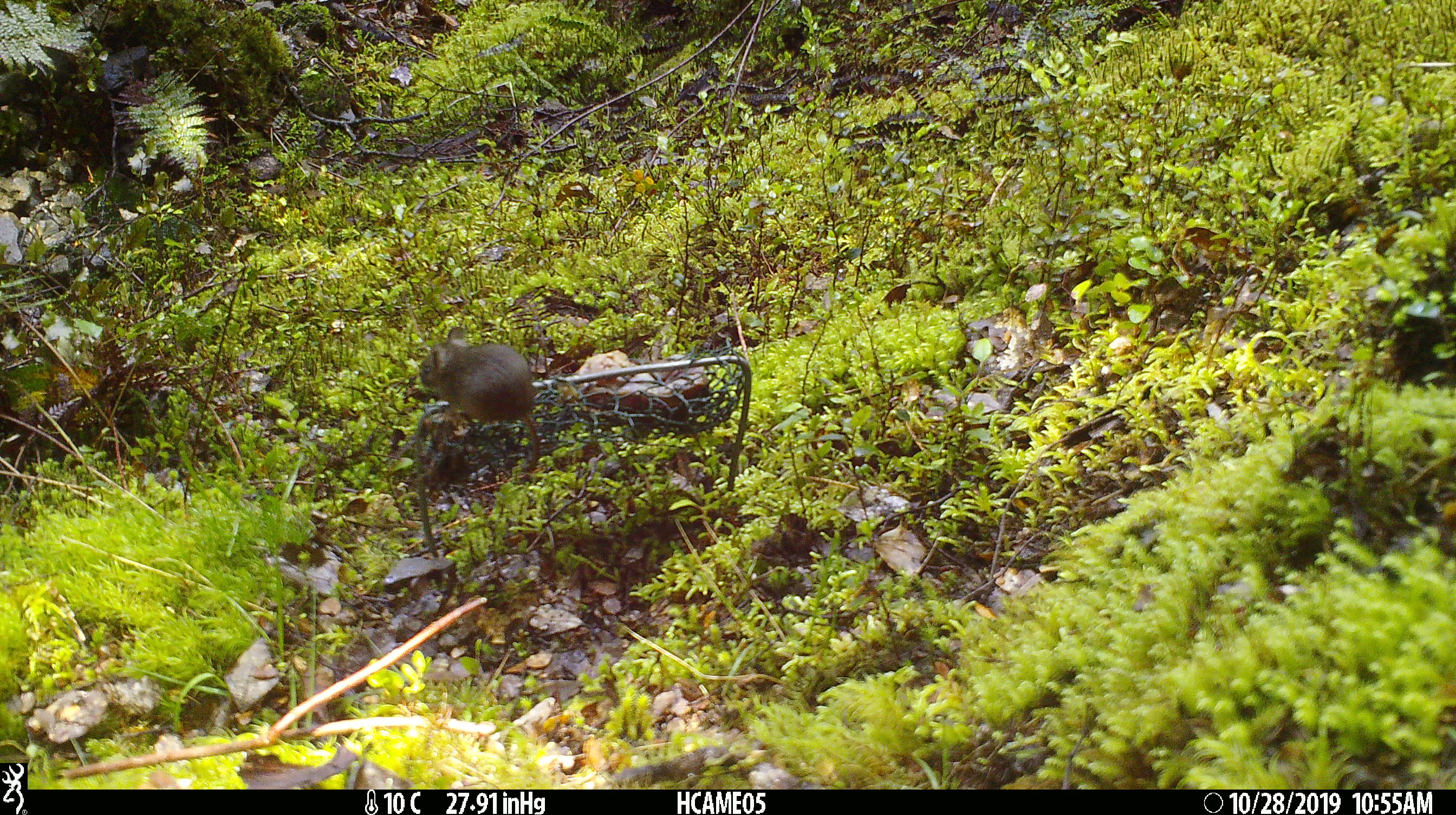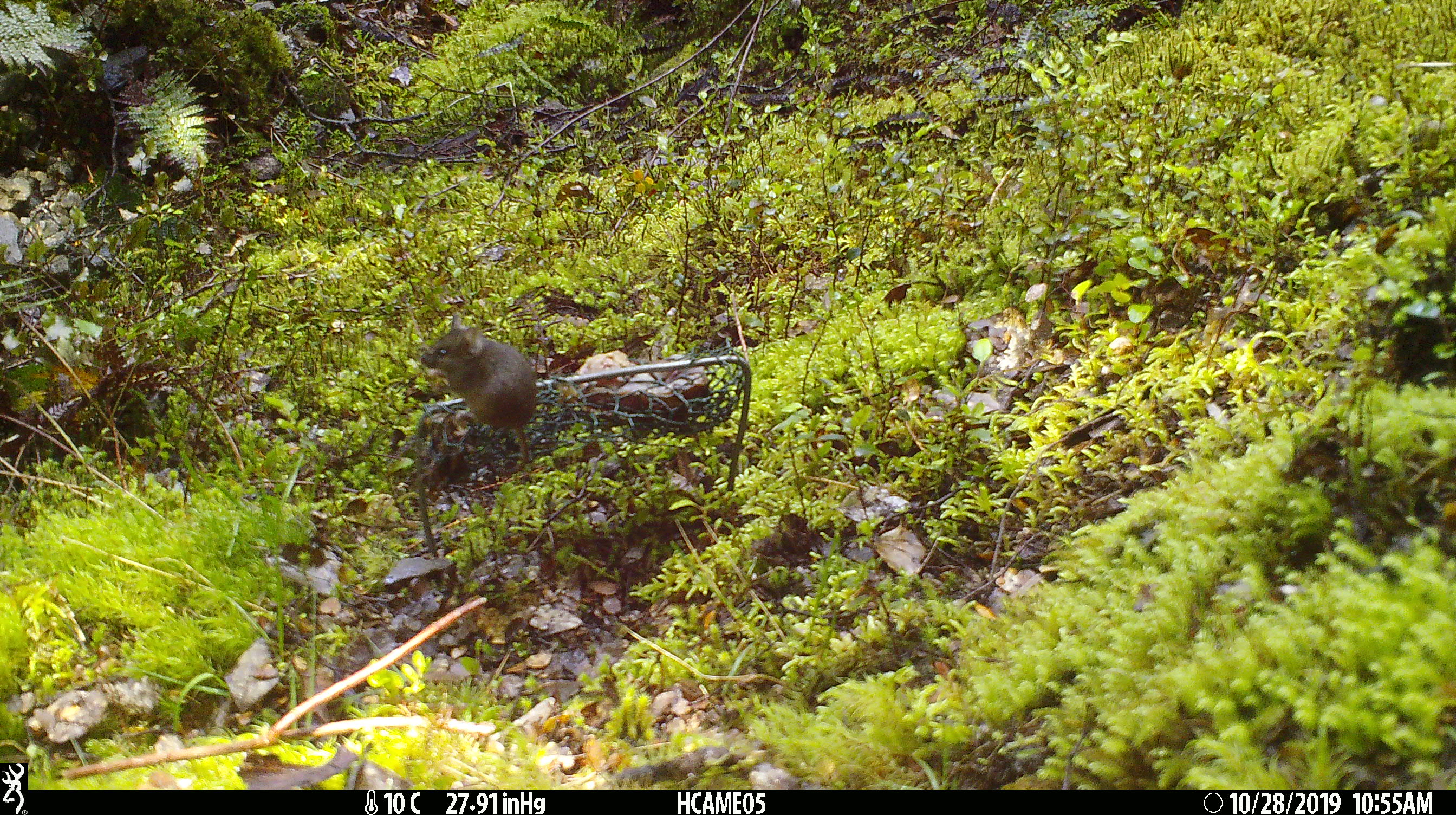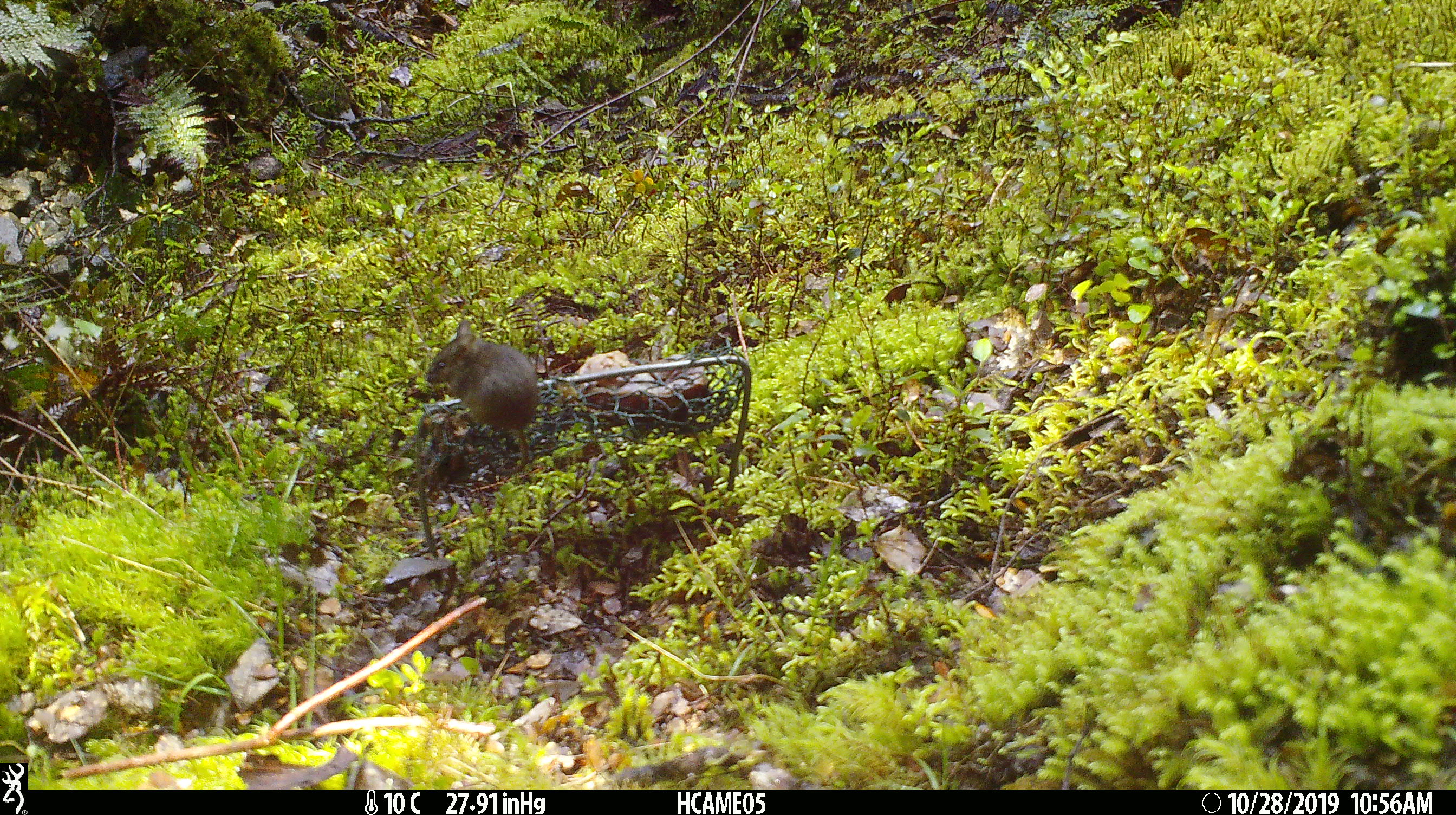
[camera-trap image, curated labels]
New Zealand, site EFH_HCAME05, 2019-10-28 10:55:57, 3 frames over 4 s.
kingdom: Animalia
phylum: Chordata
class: Mammalia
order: Rodentia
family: Muridae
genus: Mus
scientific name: Mus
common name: mouse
Mouse (Mus).